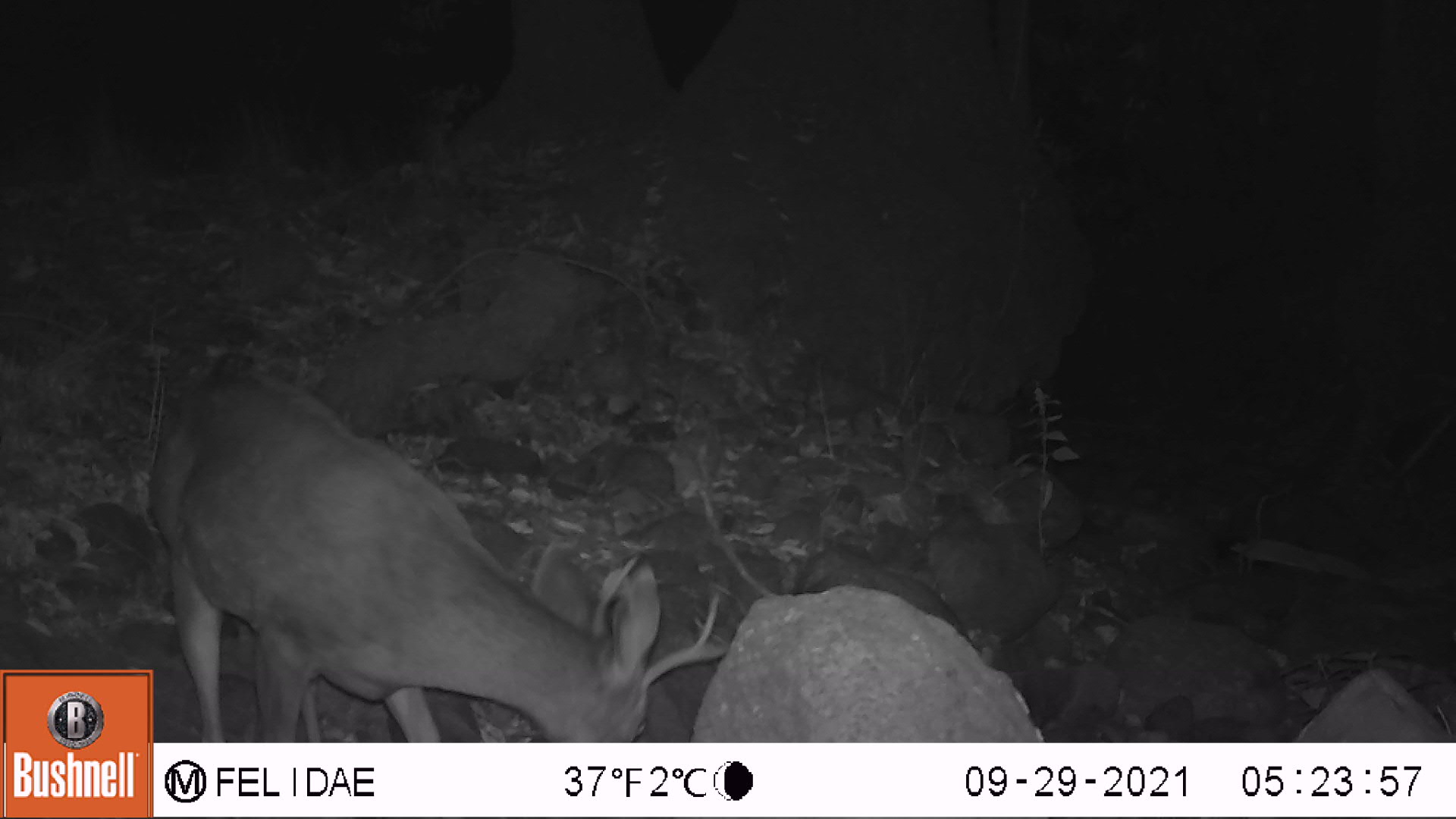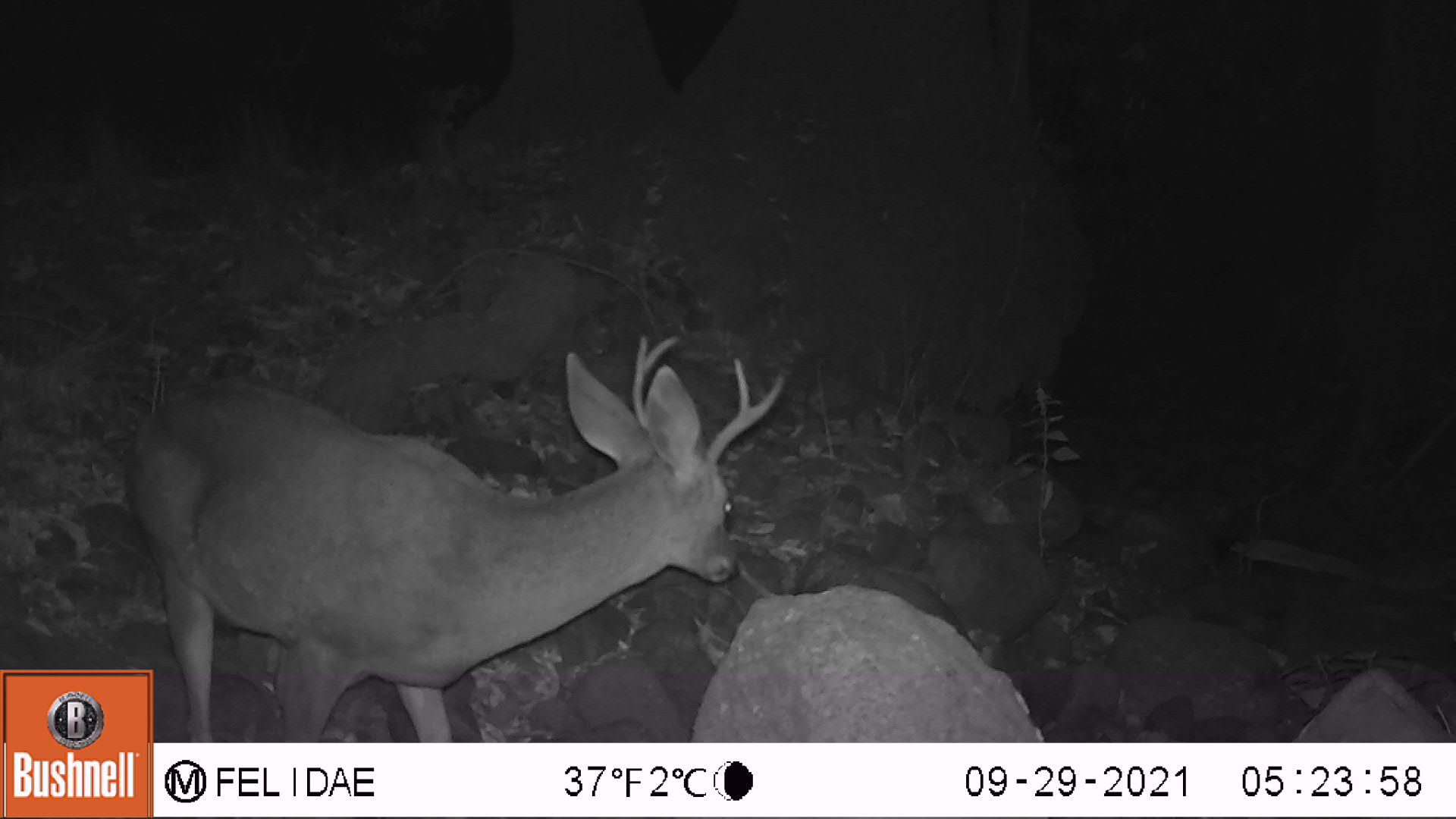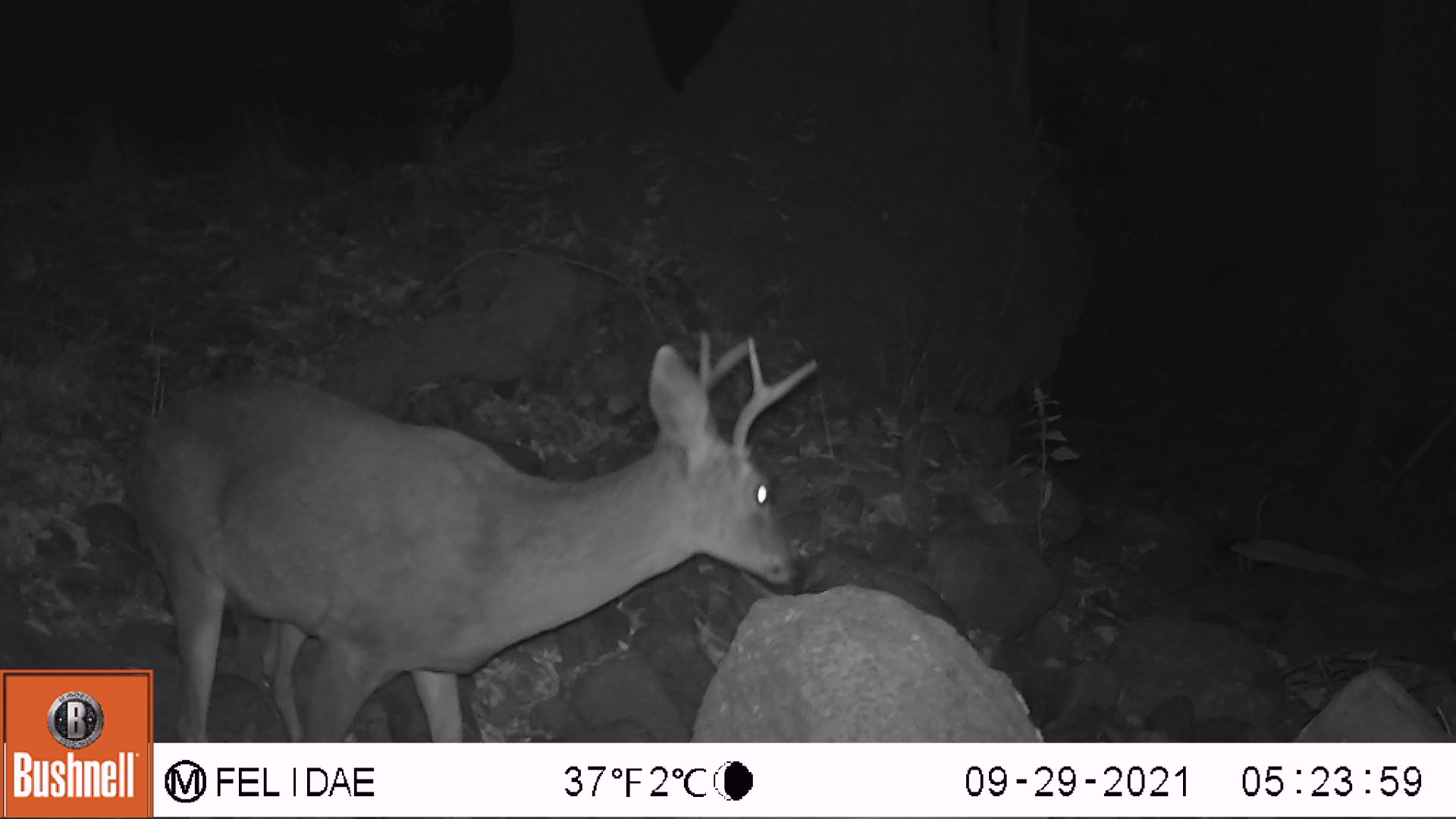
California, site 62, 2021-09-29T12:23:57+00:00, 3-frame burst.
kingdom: Animalia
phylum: Chordata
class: Mammalia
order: Artiodactyla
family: Cervidae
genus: Odocoileus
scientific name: Odocoileus hemionus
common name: mule deer